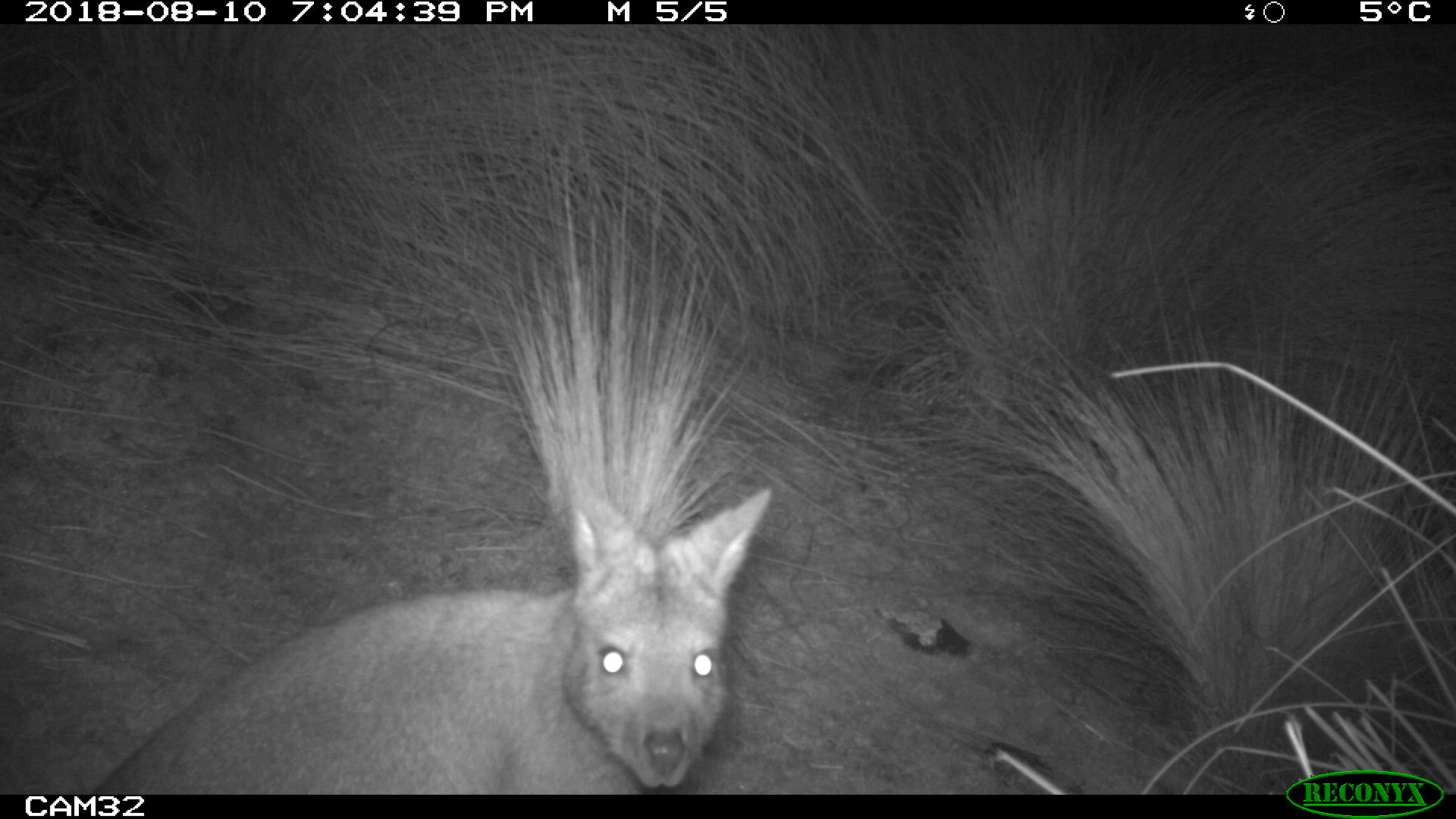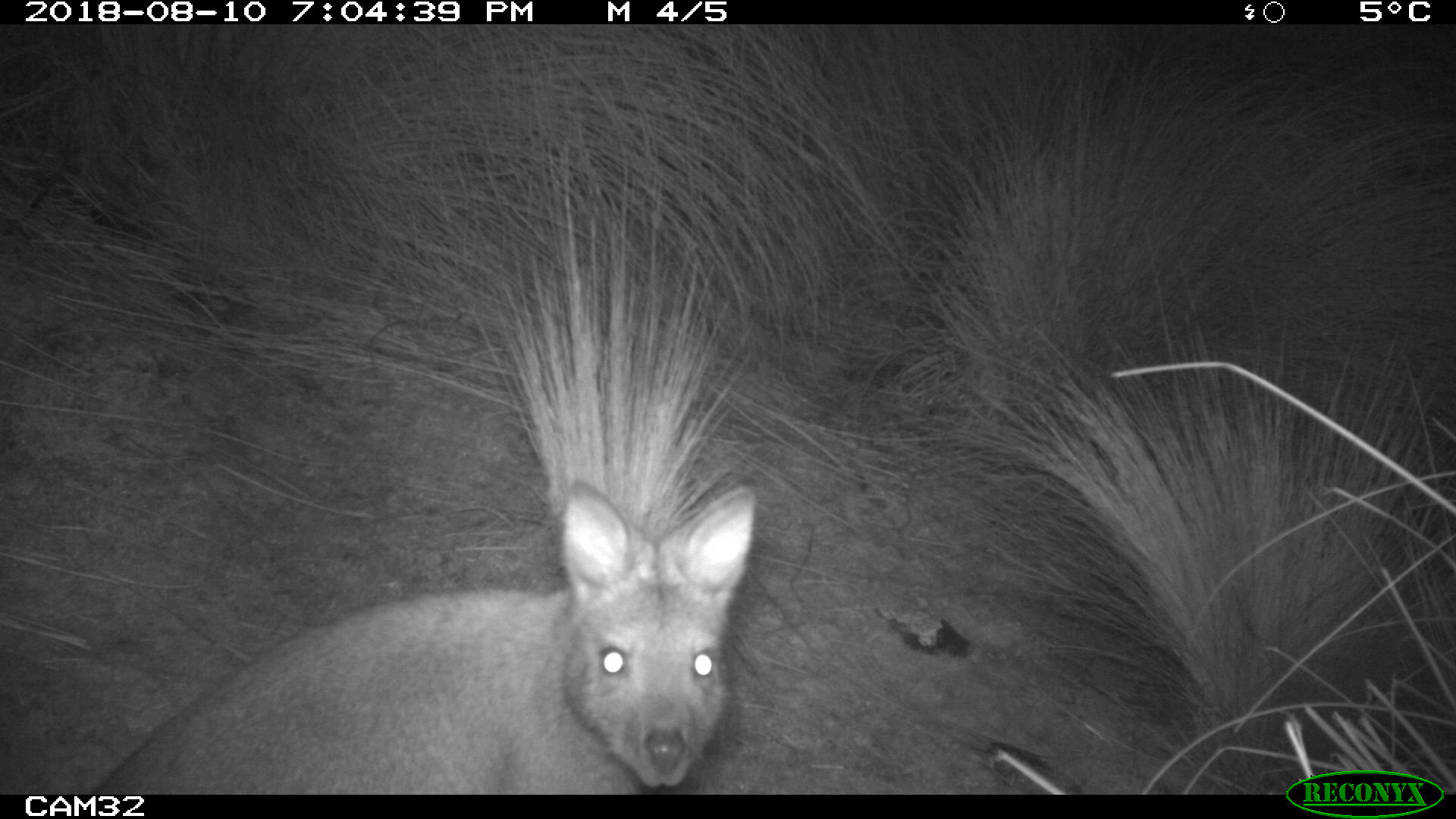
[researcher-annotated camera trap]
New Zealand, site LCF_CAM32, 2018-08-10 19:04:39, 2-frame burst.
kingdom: Animalia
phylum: Chordata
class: Mammalia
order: Diprotodontia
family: Macropodidae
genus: Notamacropus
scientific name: Notamacropus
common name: wallaby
Wallaby (Notamacropus).